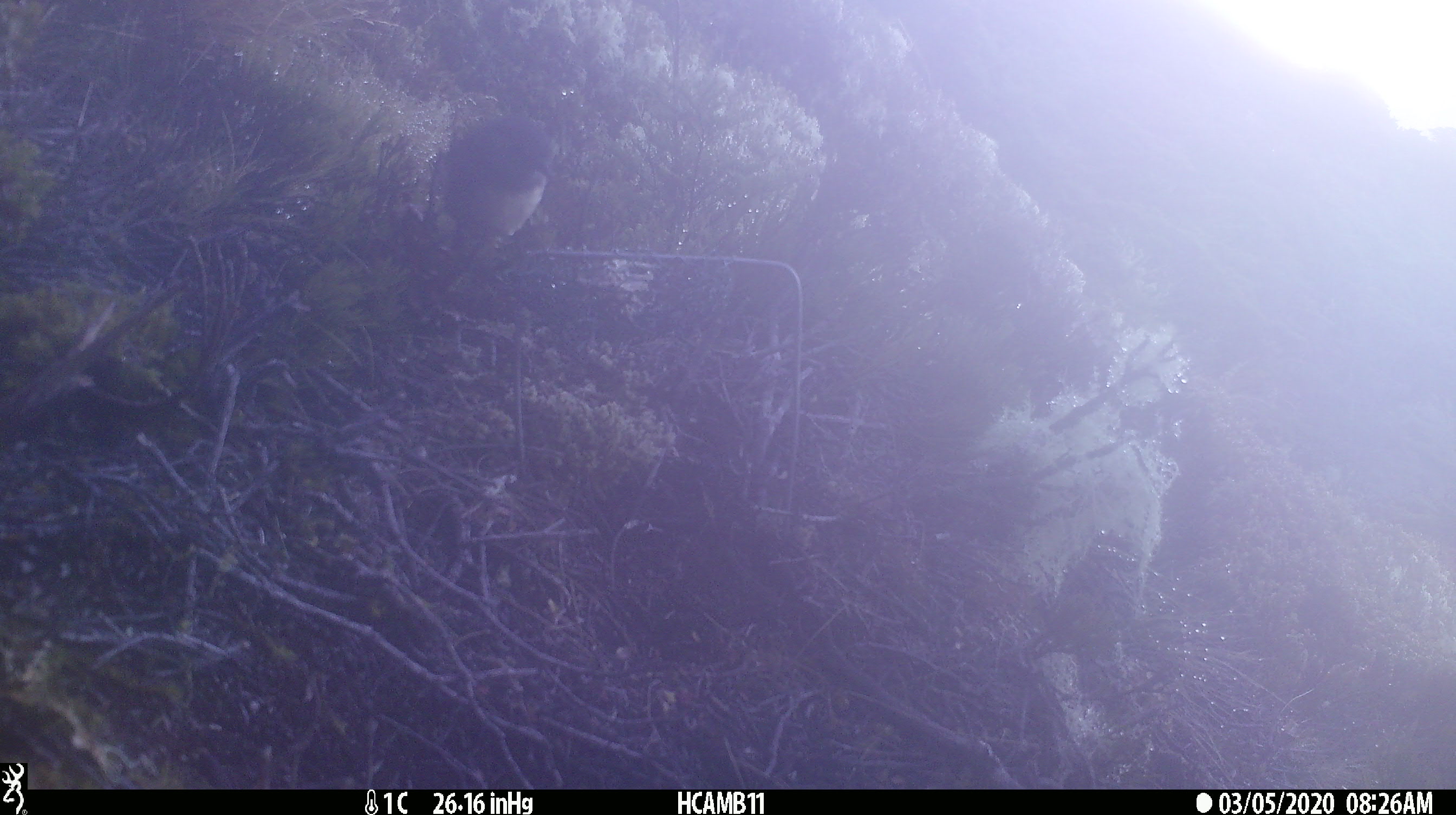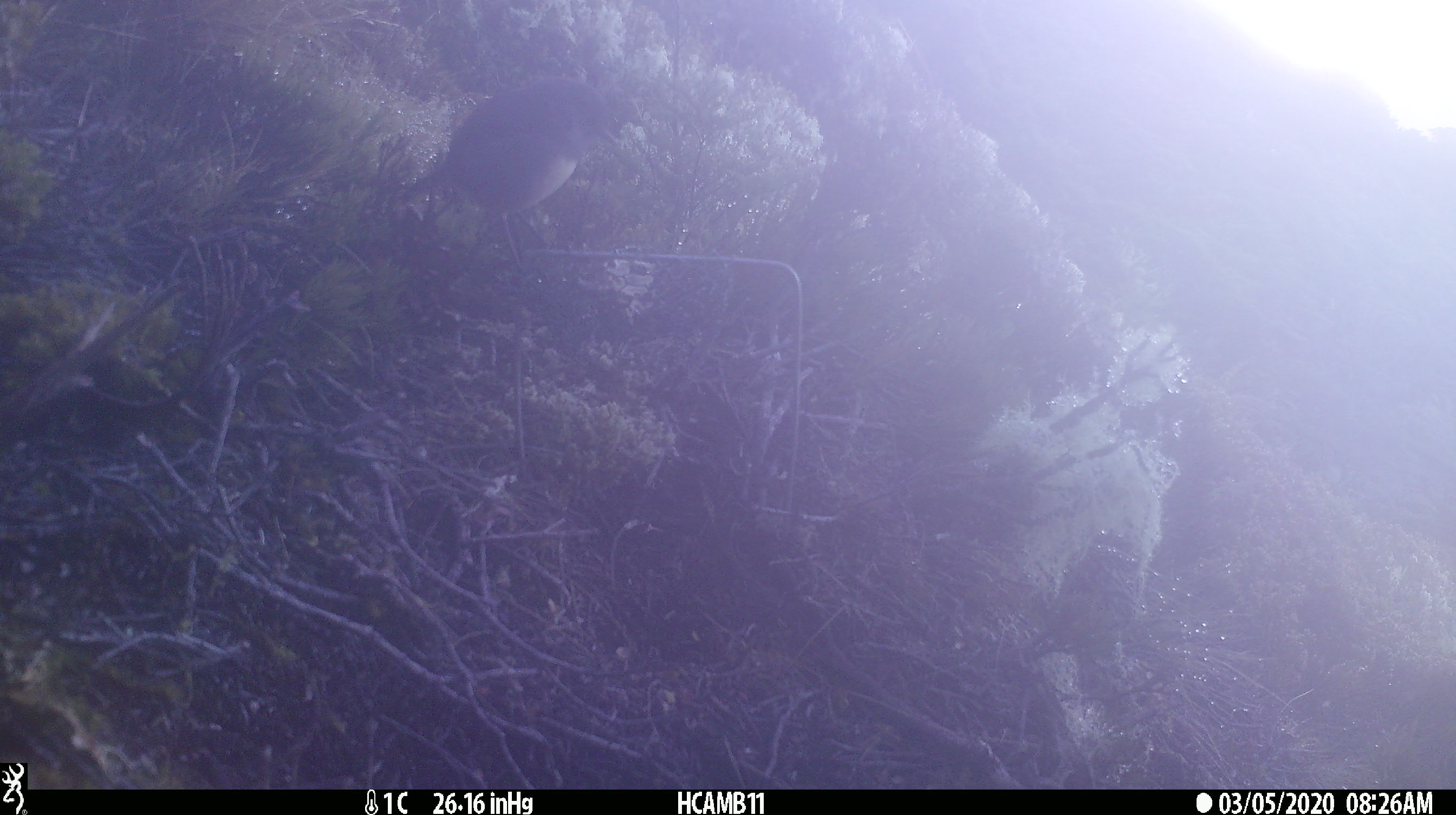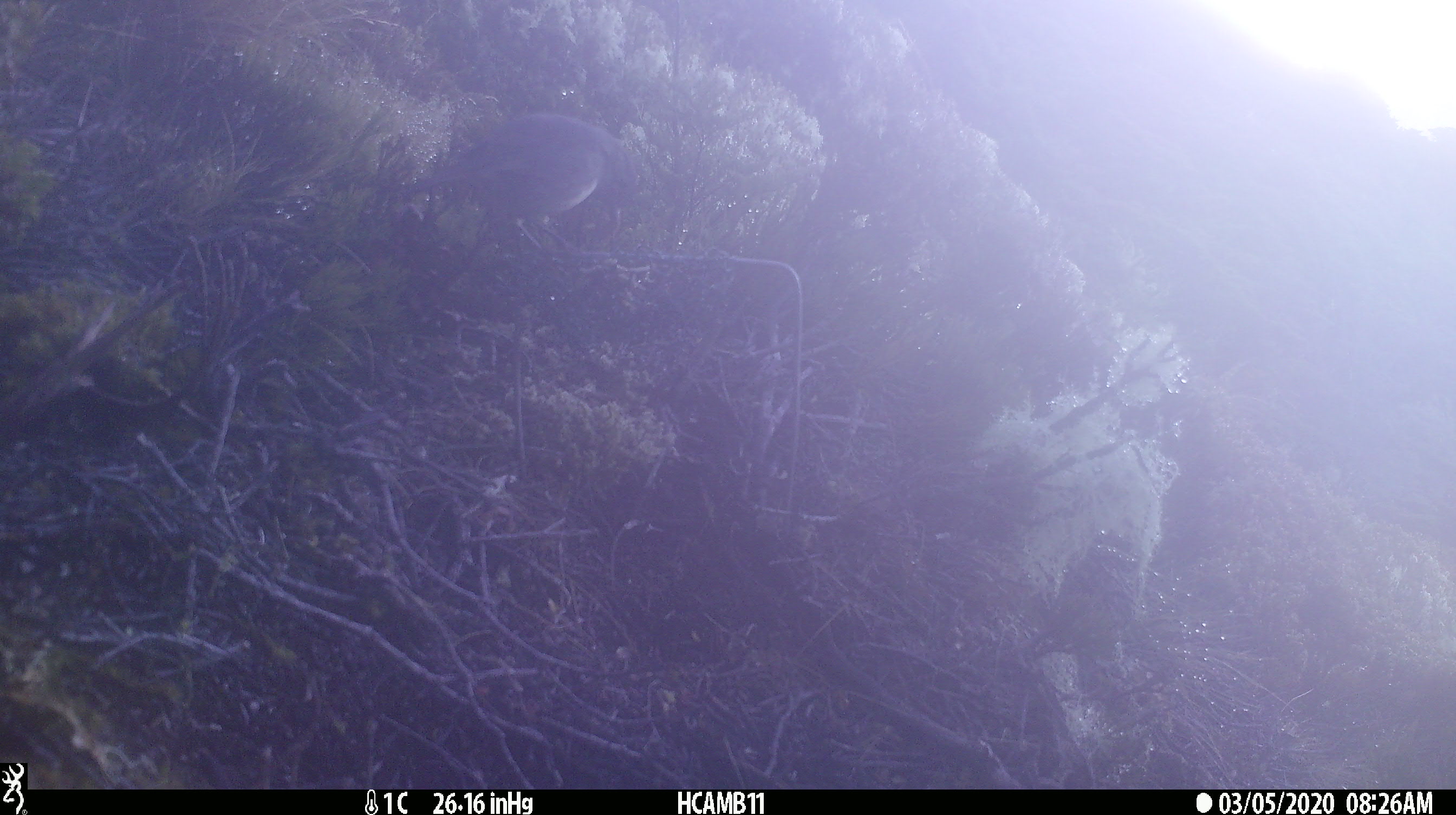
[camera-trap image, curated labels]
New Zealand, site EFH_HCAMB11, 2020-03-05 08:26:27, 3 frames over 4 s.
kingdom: Animalia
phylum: Chordata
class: Aves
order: Passeriformes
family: Petroicidae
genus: Petroica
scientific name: Petroica australis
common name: new zealand robin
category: robin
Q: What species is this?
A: Robin (new zealand robin) (Petroica australis).